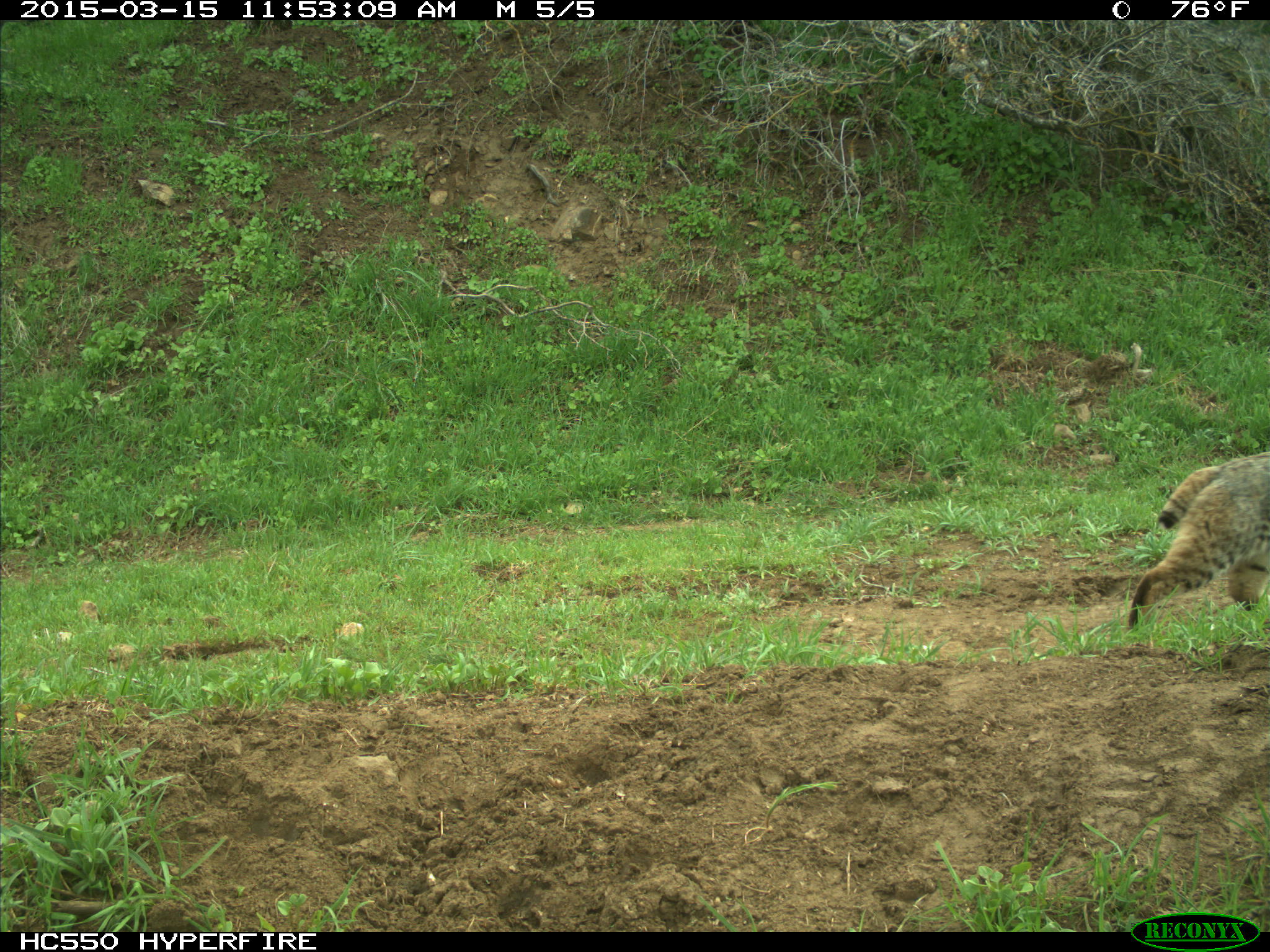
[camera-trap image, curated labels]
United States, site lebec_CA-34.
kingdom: Animalia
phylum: Chordata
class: Mammalia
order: Carnivora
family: Felidae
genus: Lynx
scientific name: Lynx rufus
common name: bobcat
Lynx rufus (bobcat).